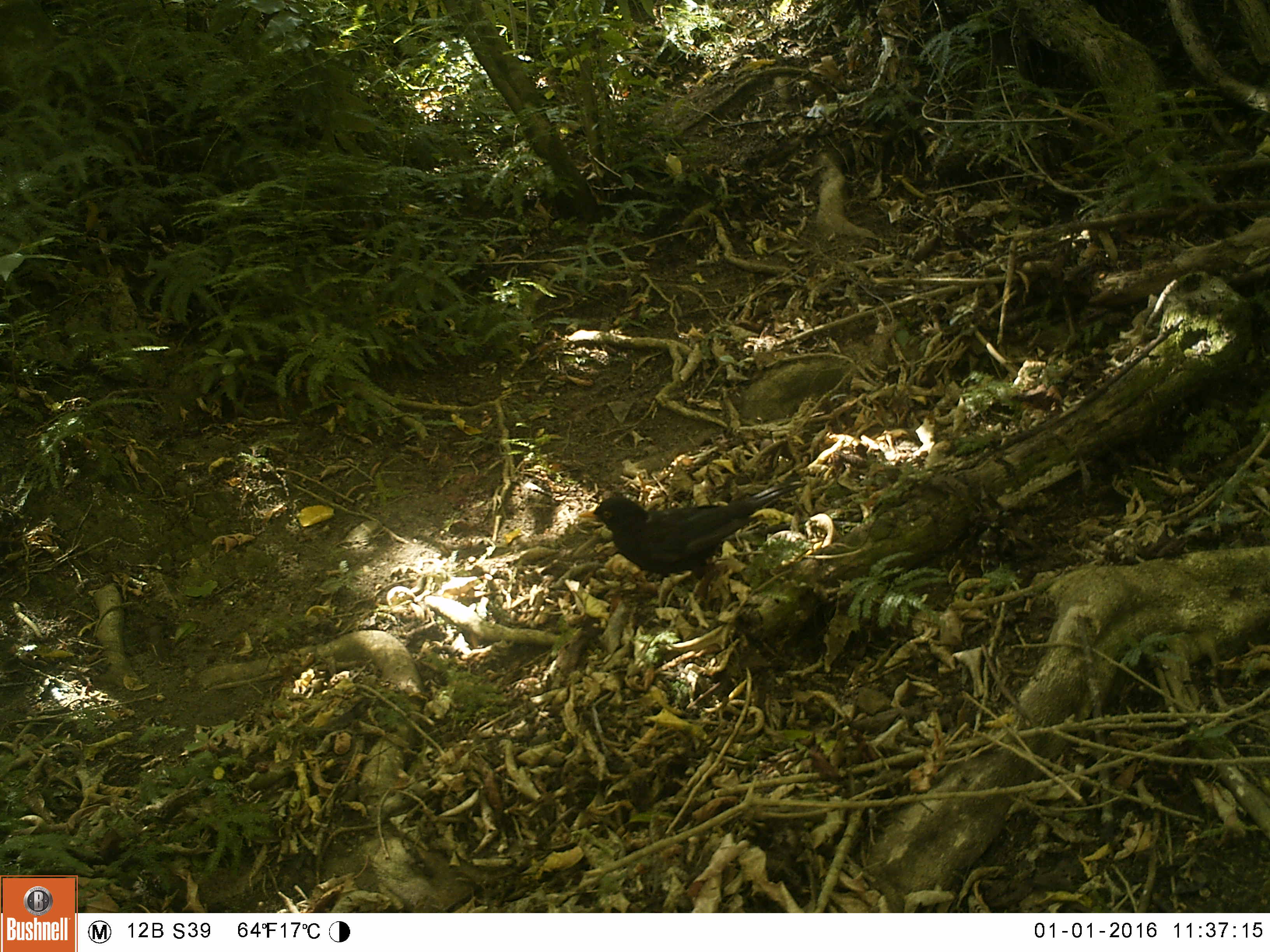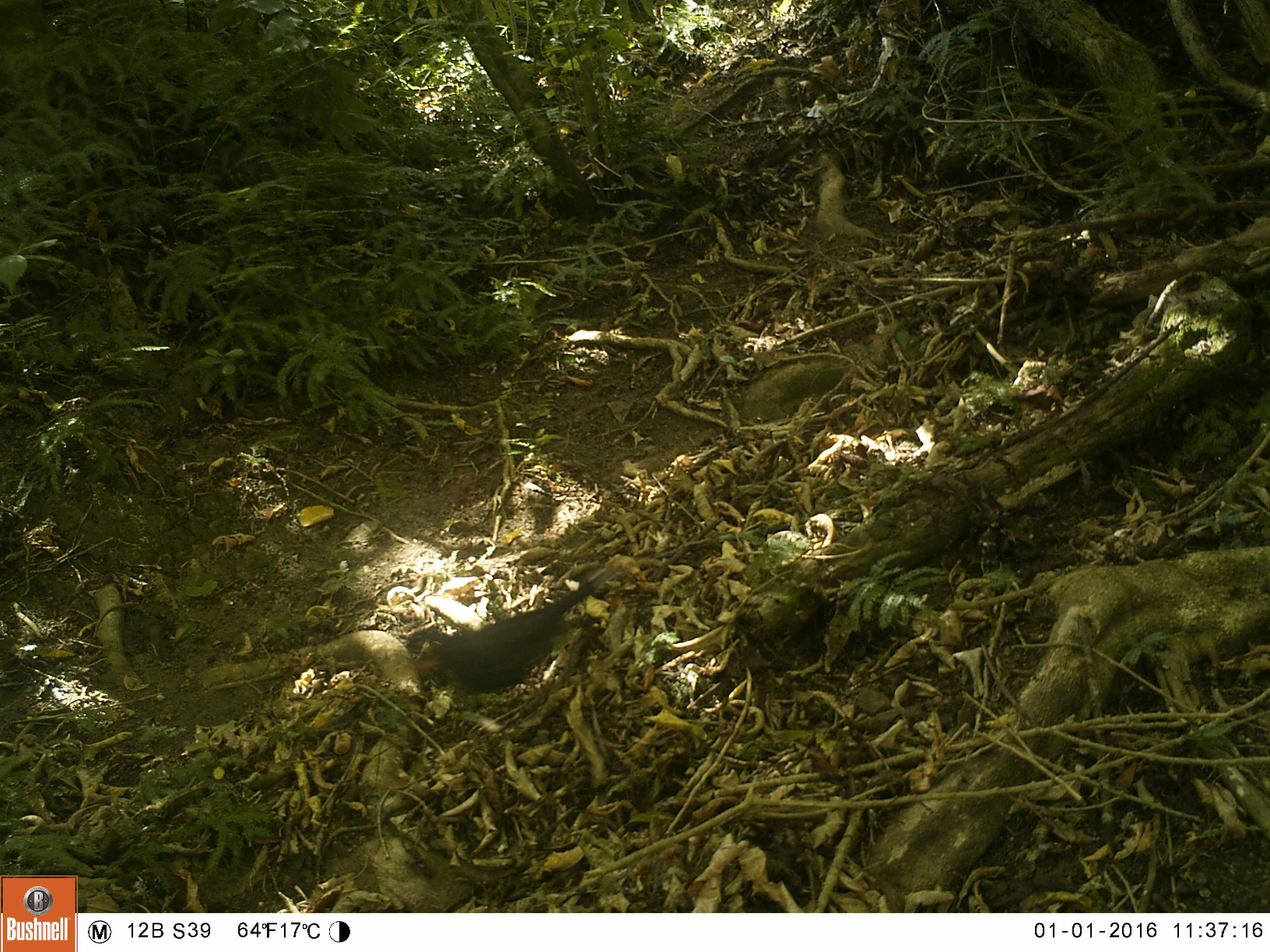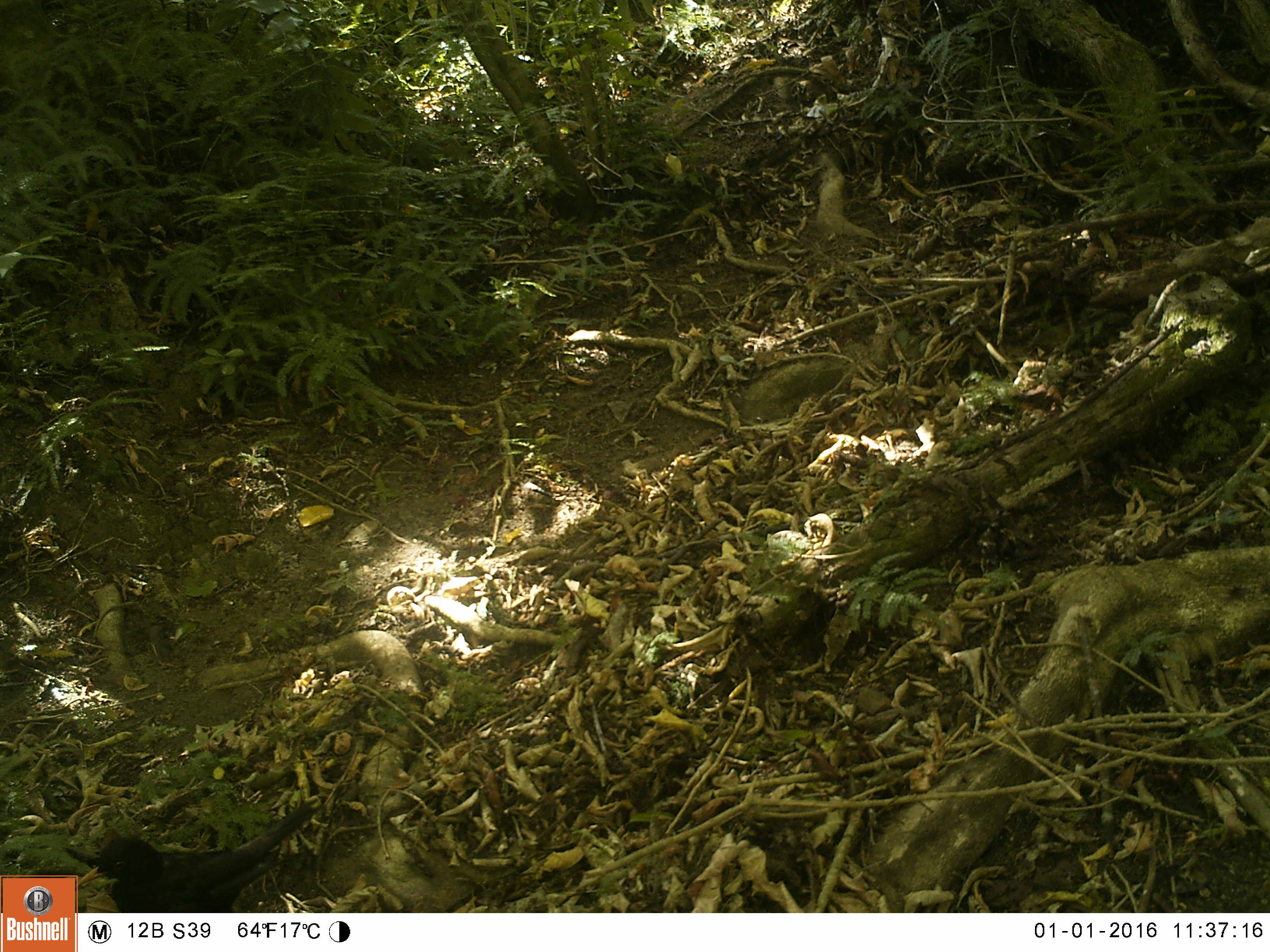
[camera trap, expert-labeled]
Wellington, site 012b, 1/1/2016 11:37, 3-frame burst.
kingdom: Animalia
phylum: Chordata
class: Aves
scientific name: Aves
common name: bird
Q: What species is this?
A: Bird (Aves).